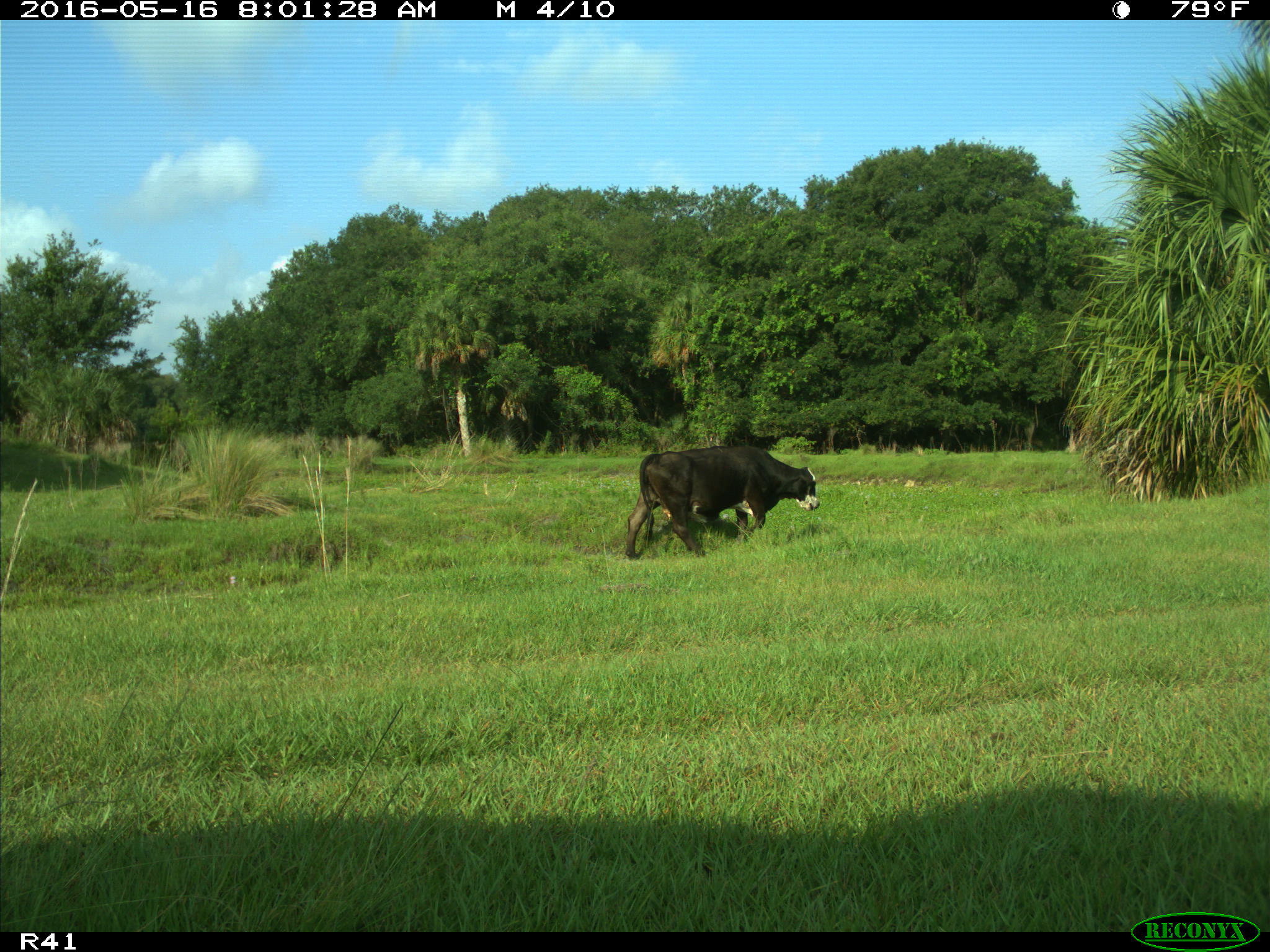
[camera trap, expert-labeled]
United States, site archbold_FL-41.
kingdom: Animalia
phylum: Chordata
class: Mammalia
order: Artiodactyla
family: Bovidae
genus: Bos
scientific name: Bos taurus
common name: domestic cow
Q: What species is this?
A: Bos taurus (domestic cow).